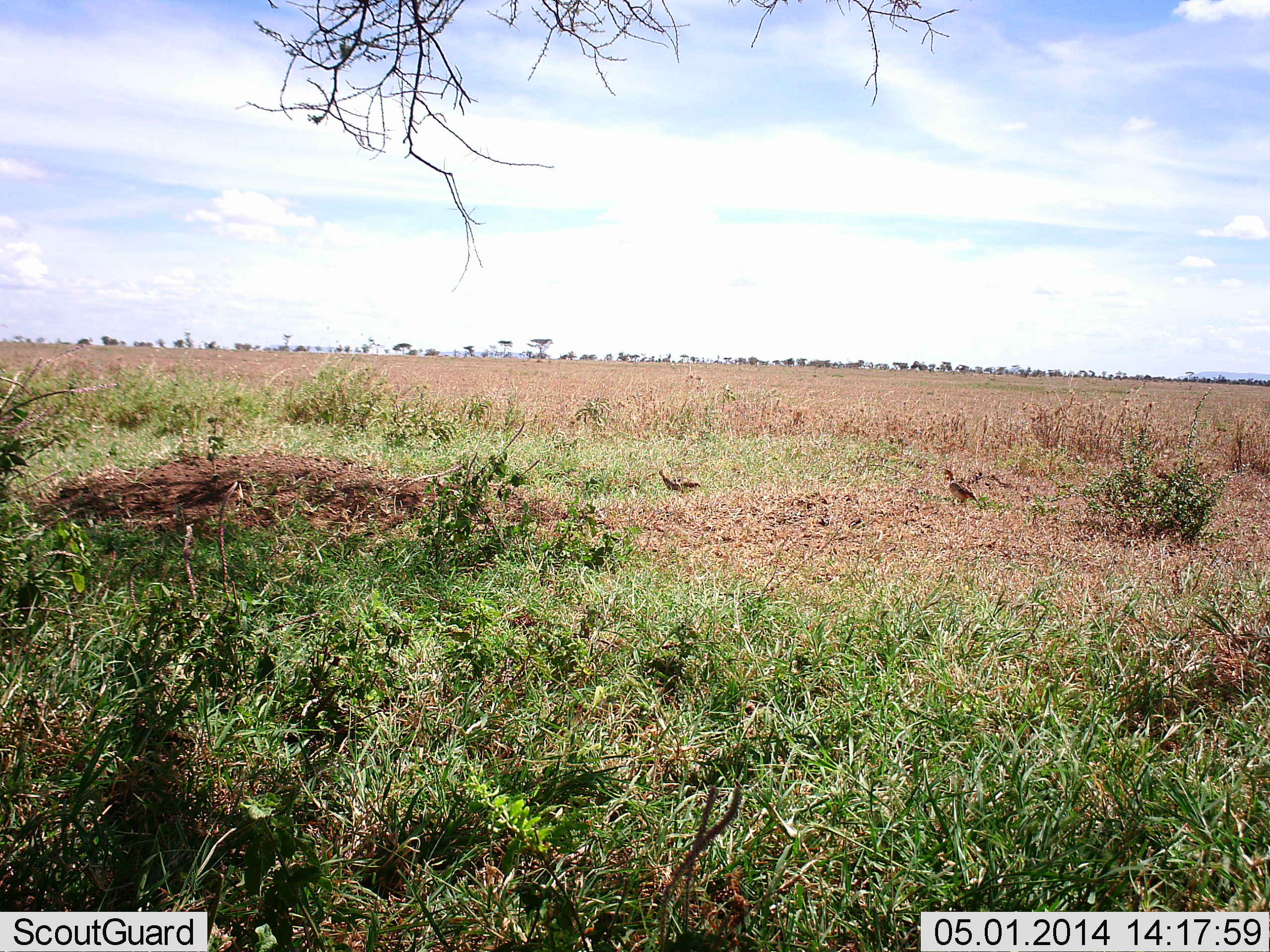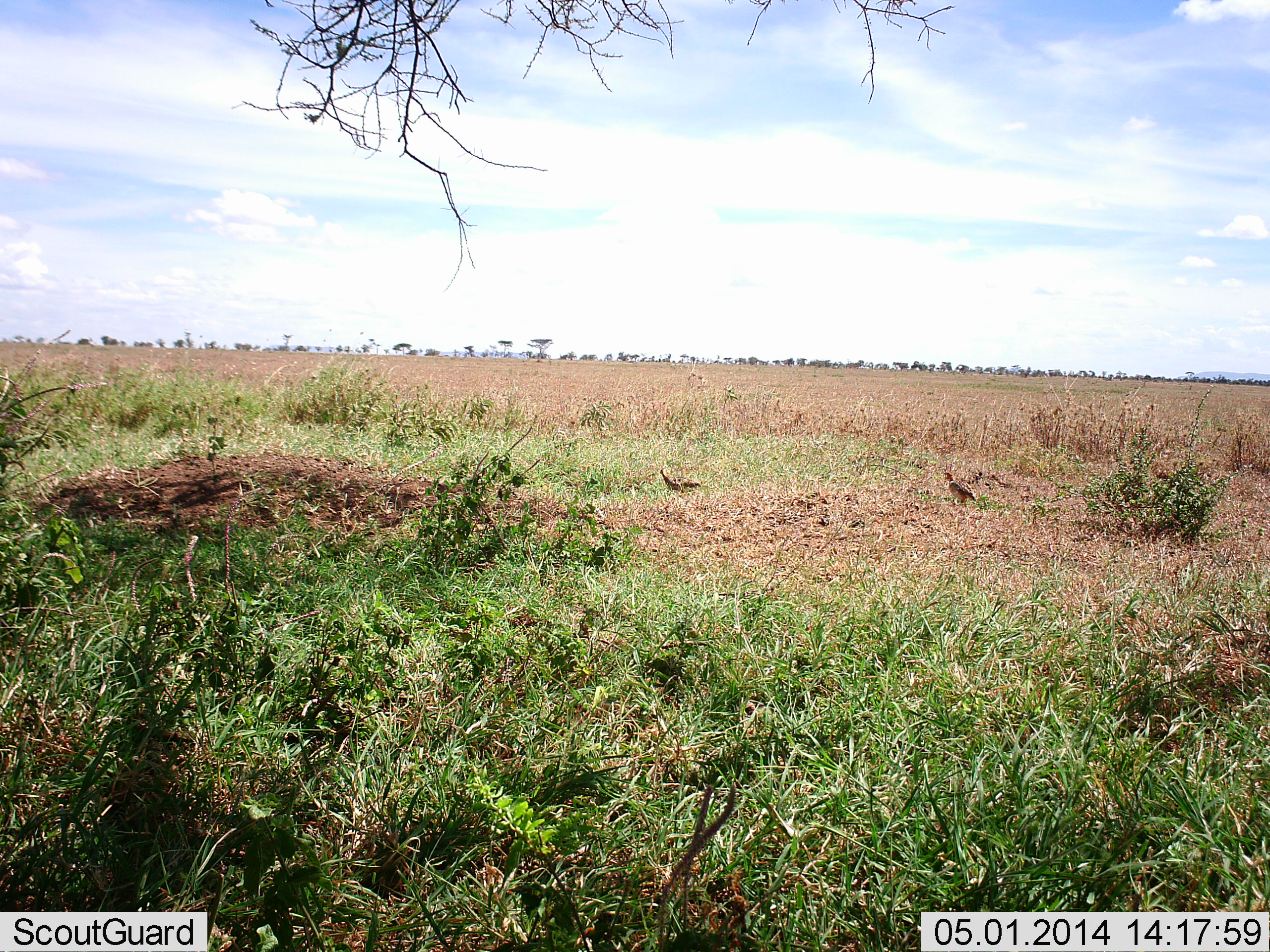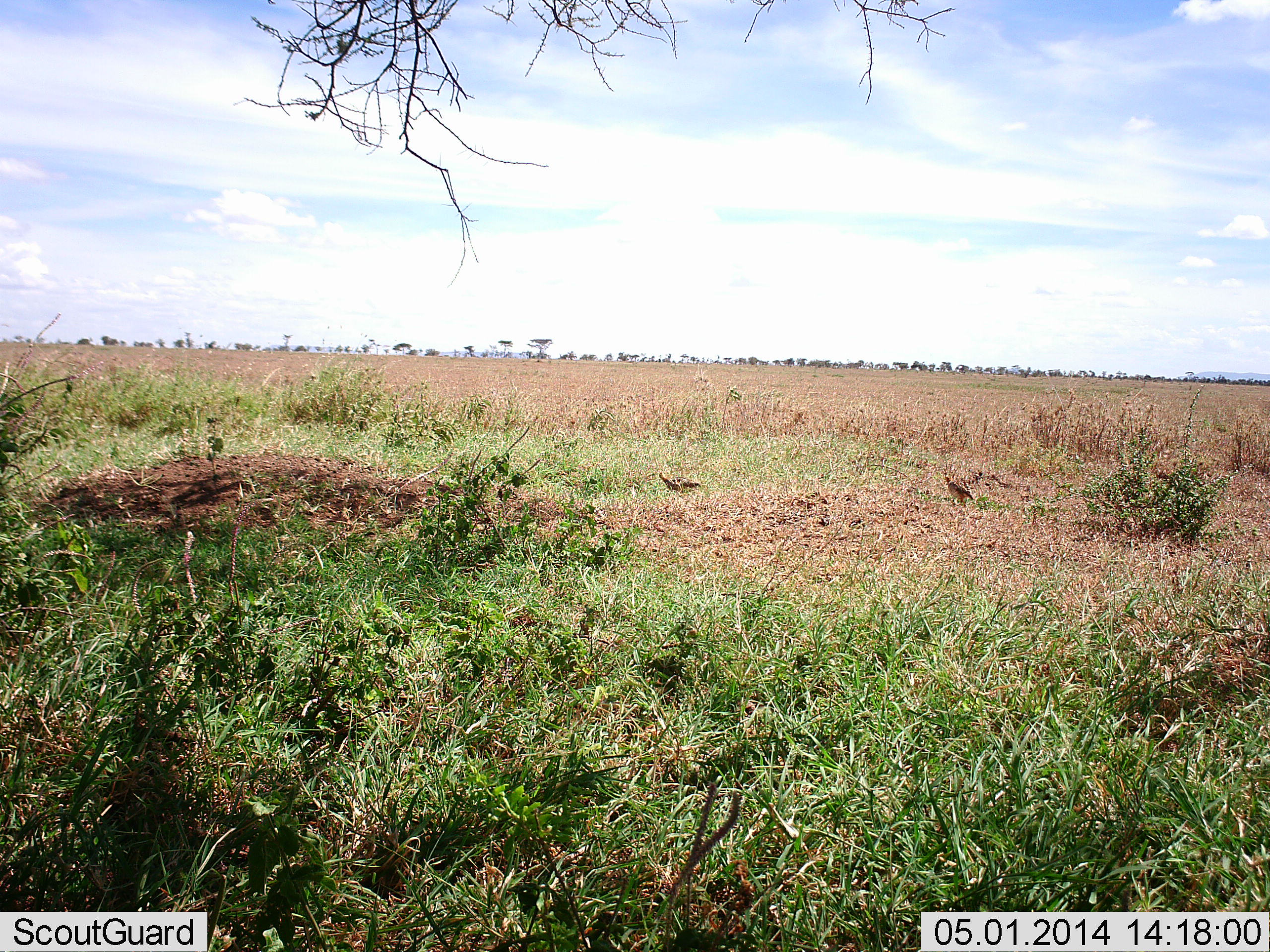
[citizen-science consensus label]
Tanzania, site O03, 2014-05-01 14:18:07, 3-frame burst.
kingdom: Animalia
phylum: Chordata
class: Aves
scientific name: Aves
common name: bird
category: otherbird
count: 2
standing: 94%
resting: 6%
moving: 6%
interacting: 0%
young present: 0%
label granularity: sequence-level